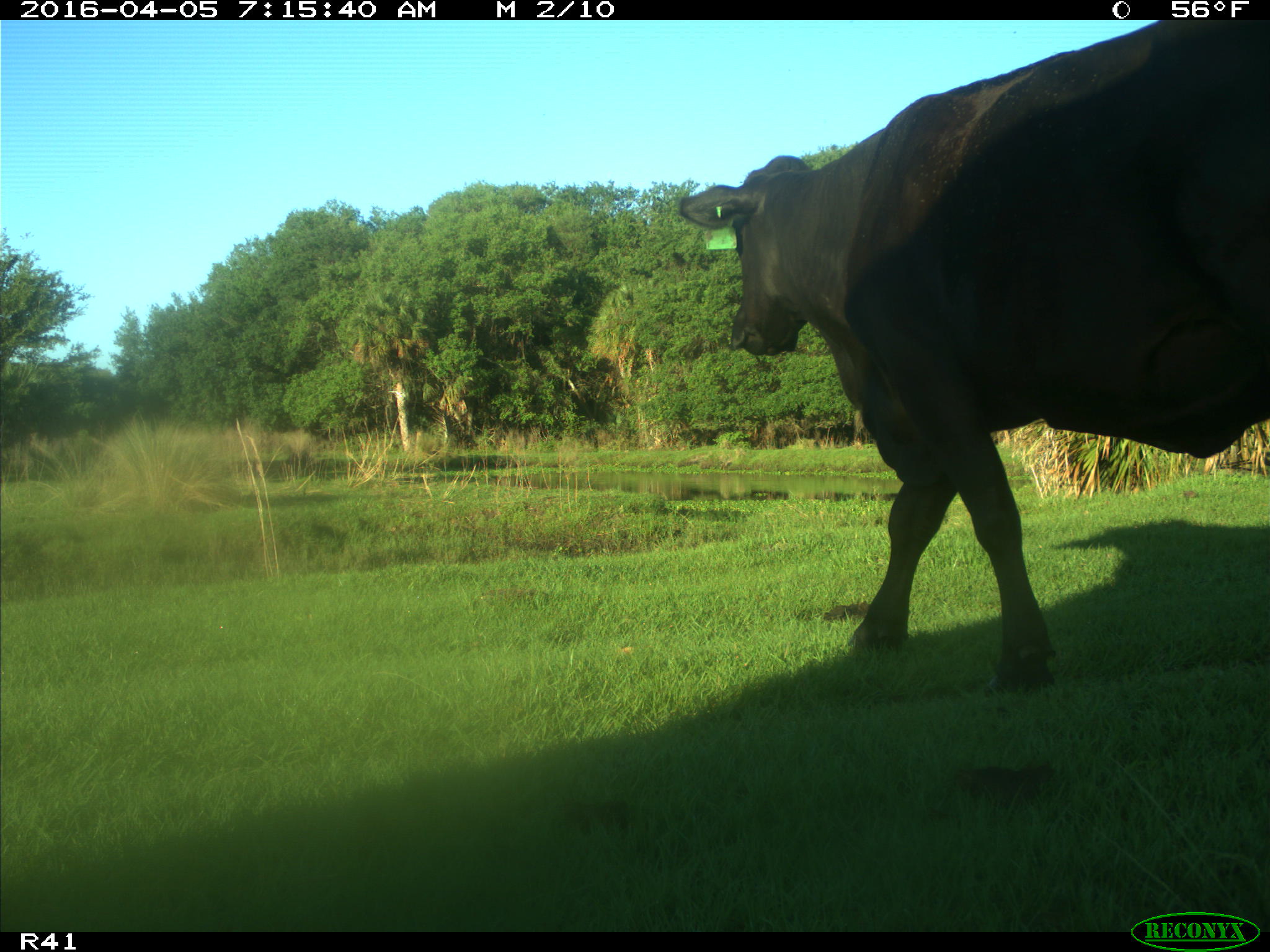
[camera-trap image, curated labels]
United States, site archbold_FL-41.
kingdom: Animalia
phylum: Chordata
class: Mammalia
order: Artiodactyla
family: Bovidae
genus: Bos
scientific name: Bos taurus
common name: domestic cow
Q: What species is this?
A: Bos taurus (domestic cow).